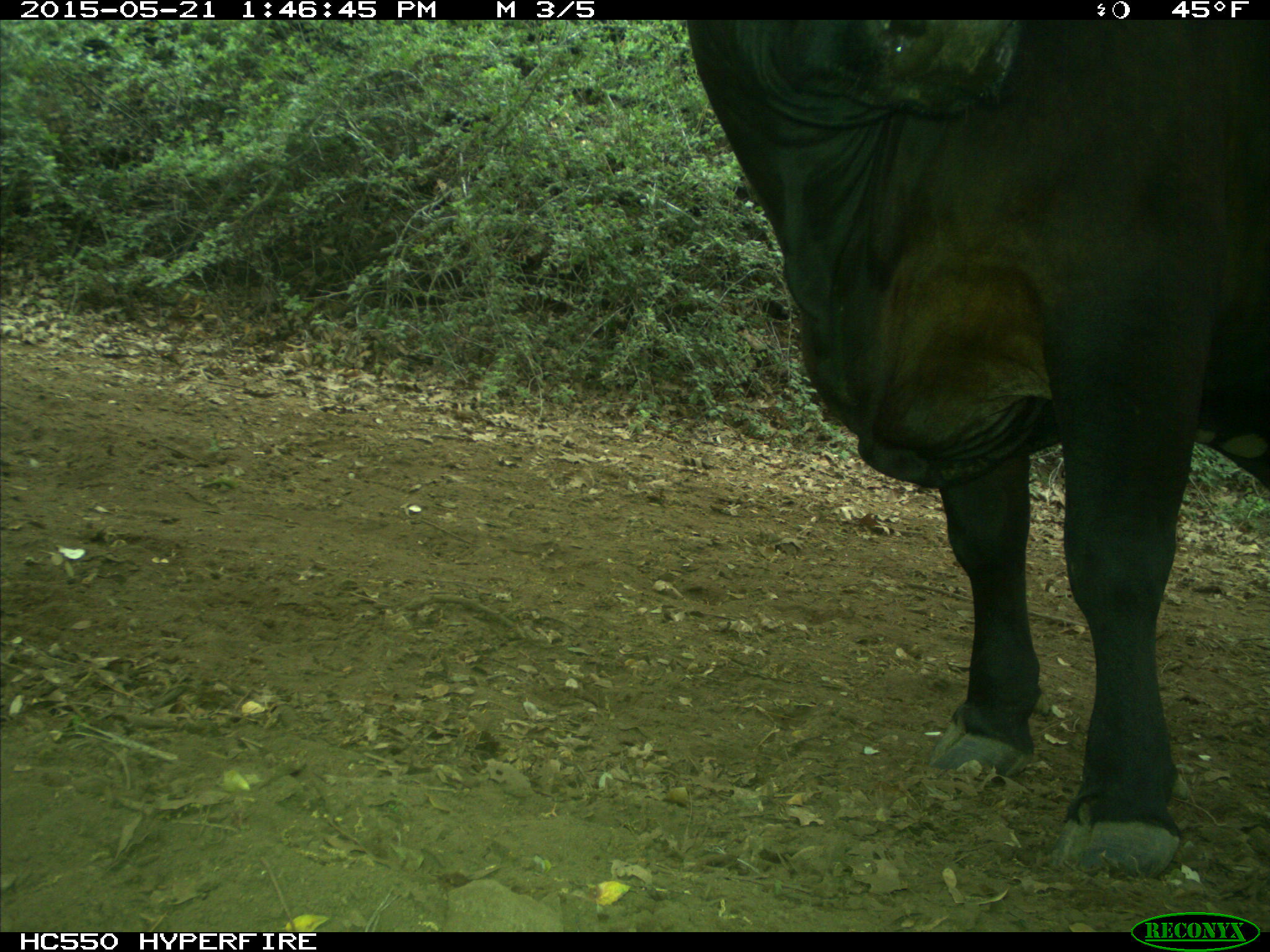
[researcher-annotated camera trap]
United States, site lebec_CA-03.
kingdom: Animalia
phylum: Chordata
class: Mammalia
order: Artiodactyla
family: Bovidae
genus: Bos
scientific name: Bos taurus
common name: domestic cow